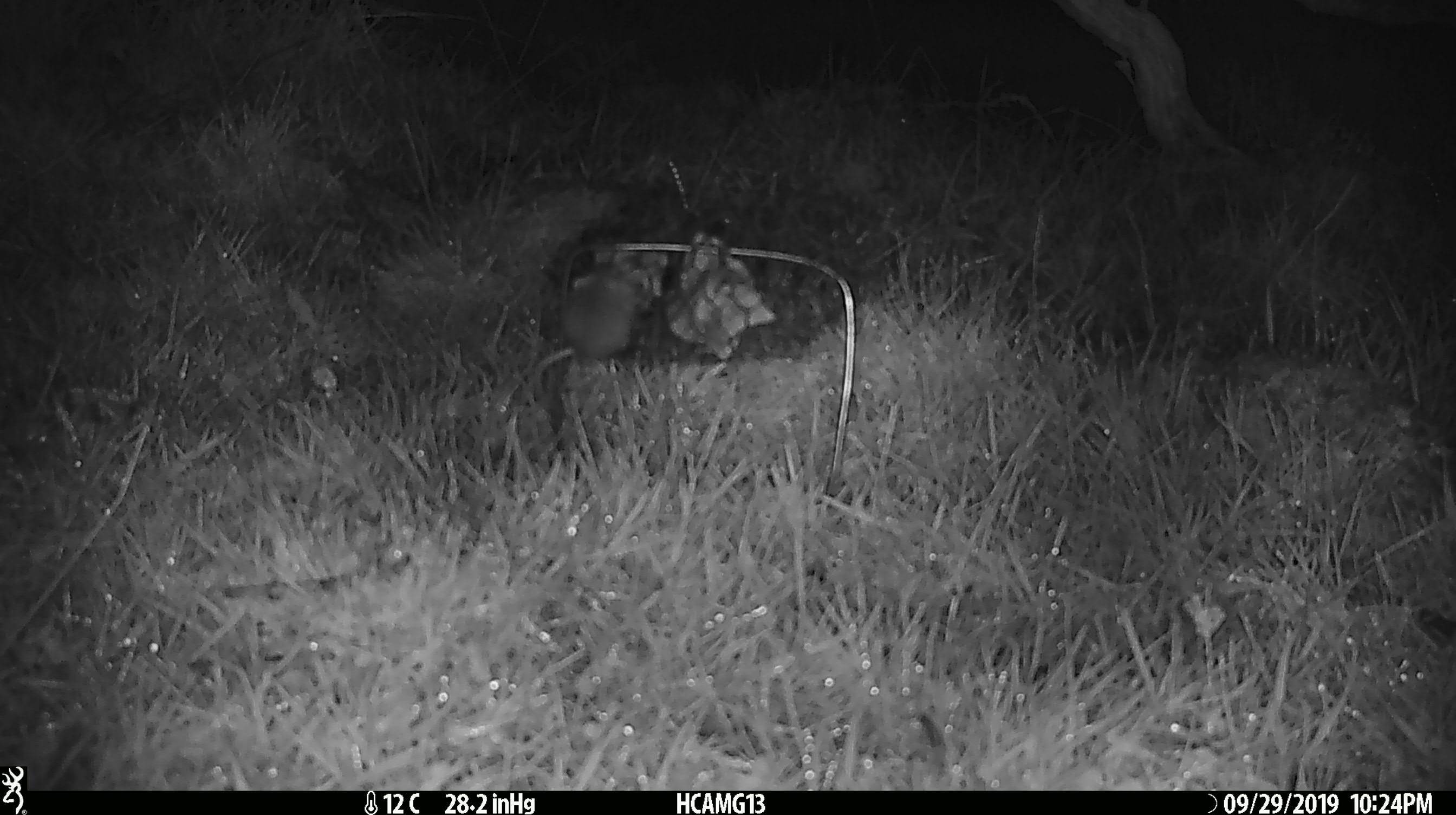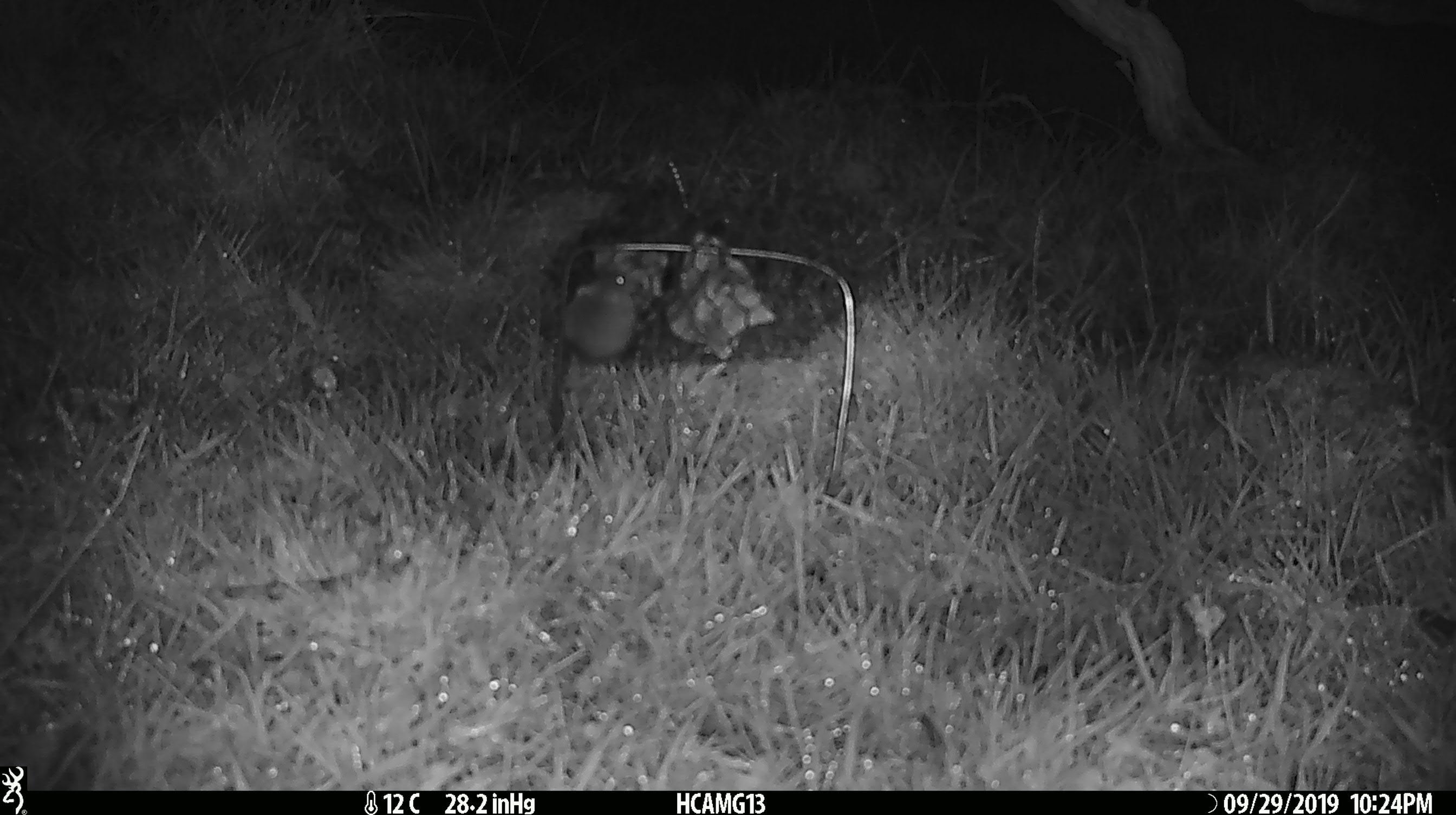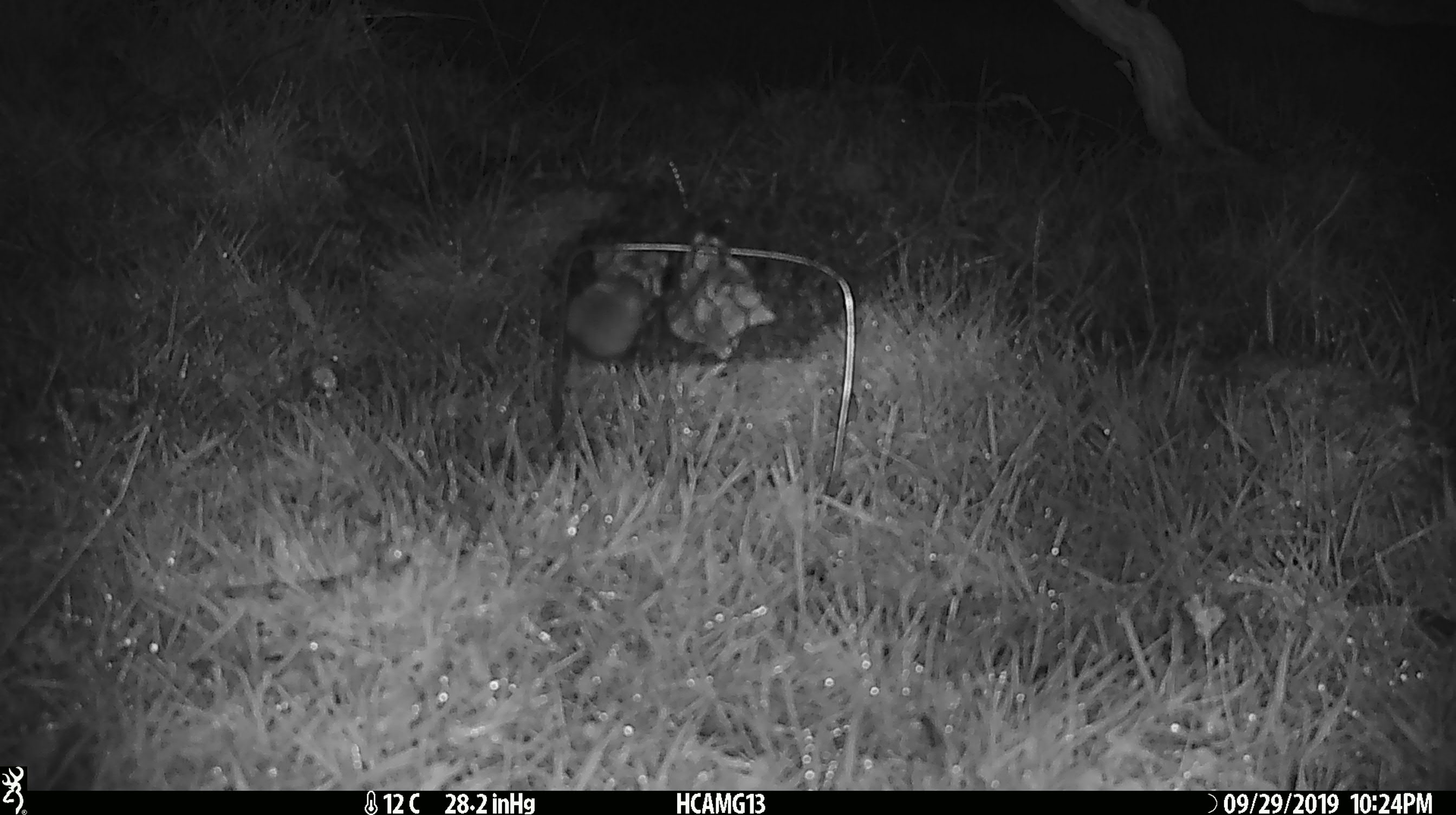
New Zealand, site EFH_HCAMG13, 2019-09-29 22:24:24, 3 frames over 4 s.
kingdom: Animalia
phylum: Chordata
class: Mammalia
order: Rodentia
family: Muridae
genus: Mus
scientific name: Mus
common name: mouse